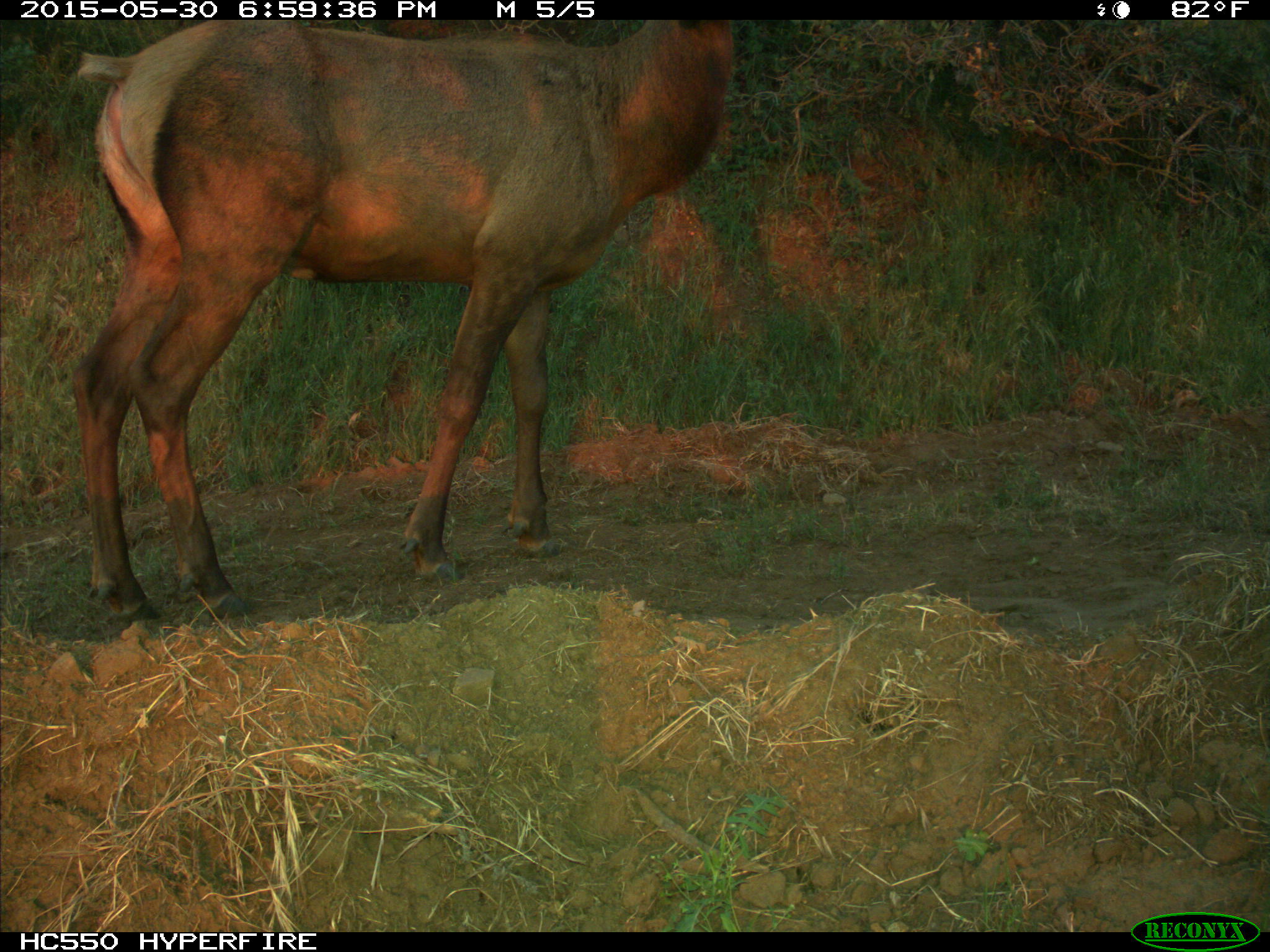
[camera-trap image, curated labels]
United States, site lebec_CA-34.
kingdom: Animalia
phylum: Chordata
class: Mammalia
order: Artiodactyla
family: Cervidae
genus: Cervus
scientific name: Cervus canadensis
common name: elk